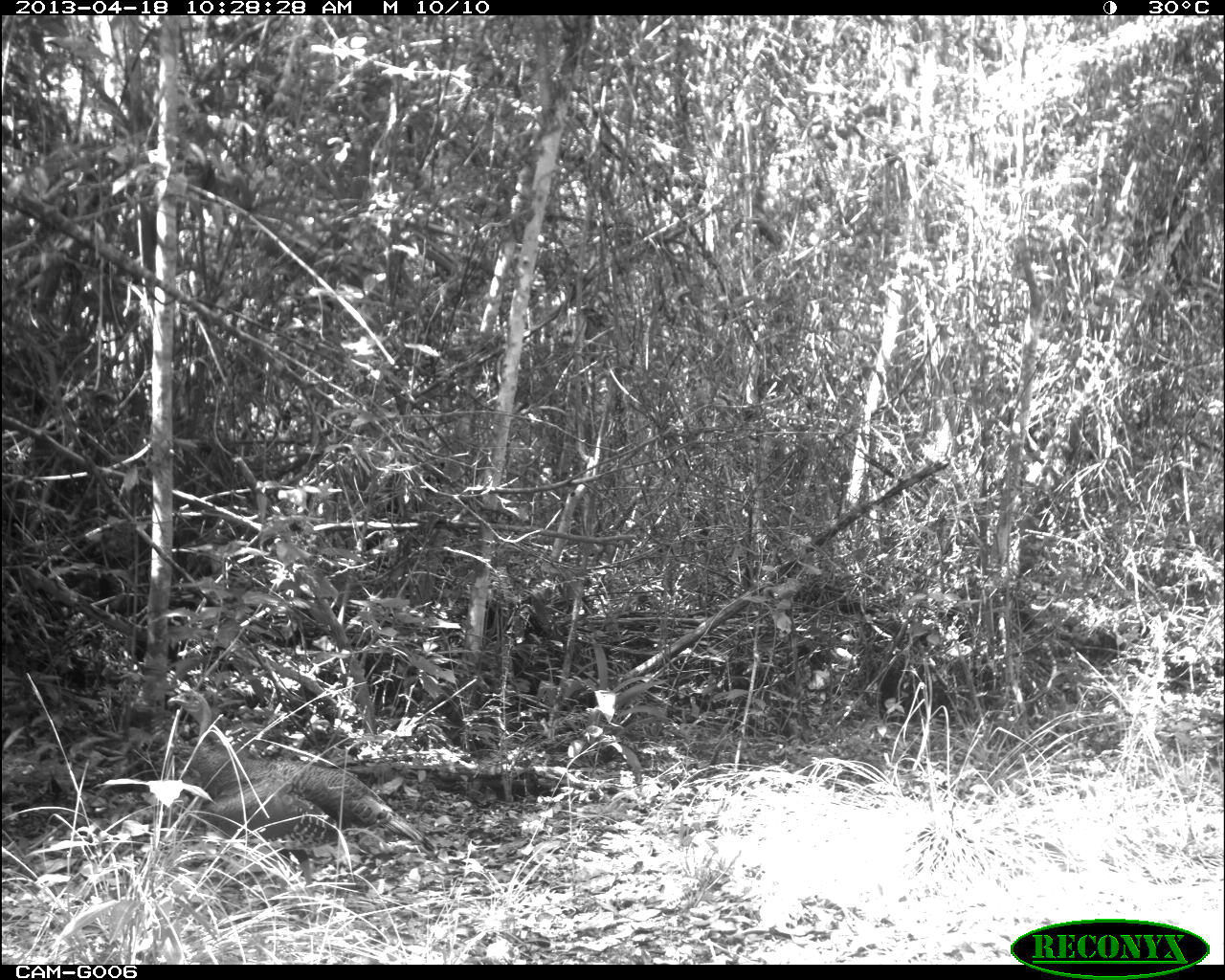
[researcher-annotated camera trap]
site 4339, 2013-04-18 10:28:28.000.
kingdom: Animalia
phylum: Chordata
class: Aves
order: Galliformes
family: Phasianidae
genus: Meleagris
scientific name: Meleagris ocellata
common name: ocellated turkey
Meleagris ocellata (ocellated turkey), count 1.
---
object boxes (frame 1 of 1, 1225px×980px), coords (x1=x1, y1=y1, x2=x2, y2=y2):
meleagris ocellata: (x1=166, y1=688, x2=435, y2=887)